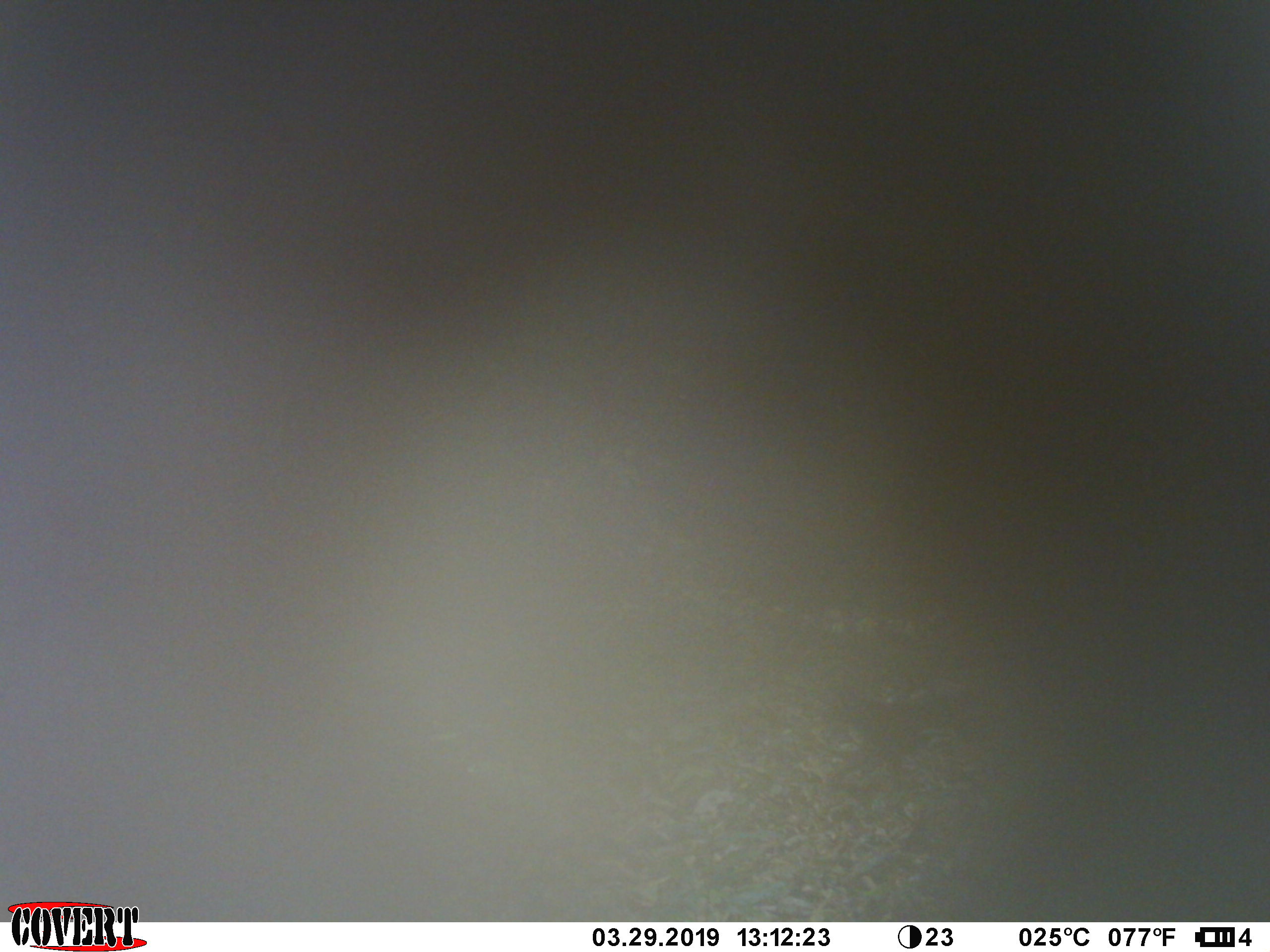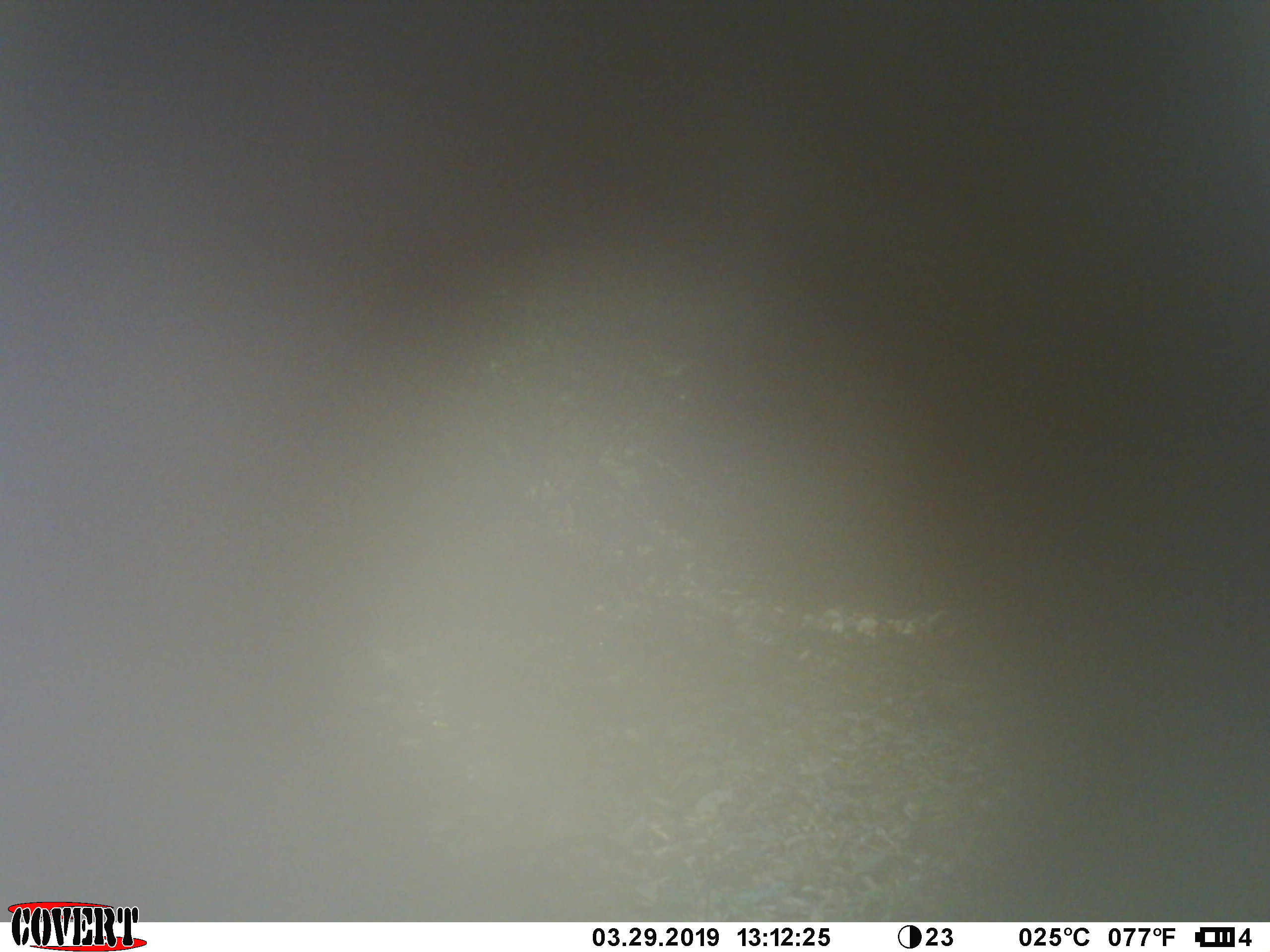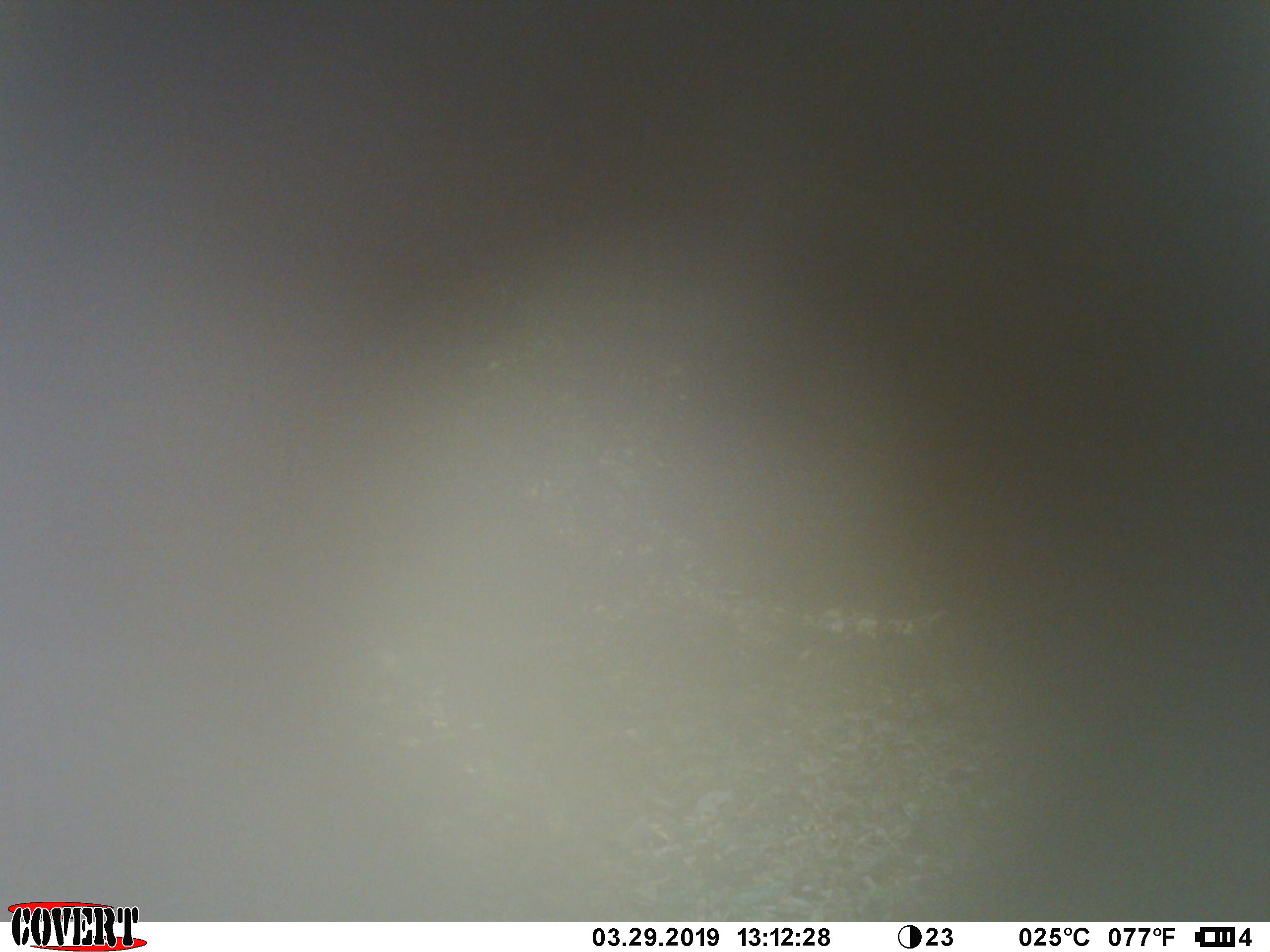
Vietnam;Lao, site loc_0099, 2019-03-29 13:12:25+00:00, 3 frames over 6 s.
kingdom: Animalia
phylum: Chordata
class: Mammalia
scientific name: Mammalia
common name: mammal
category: unidentified small mammal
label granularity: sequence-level